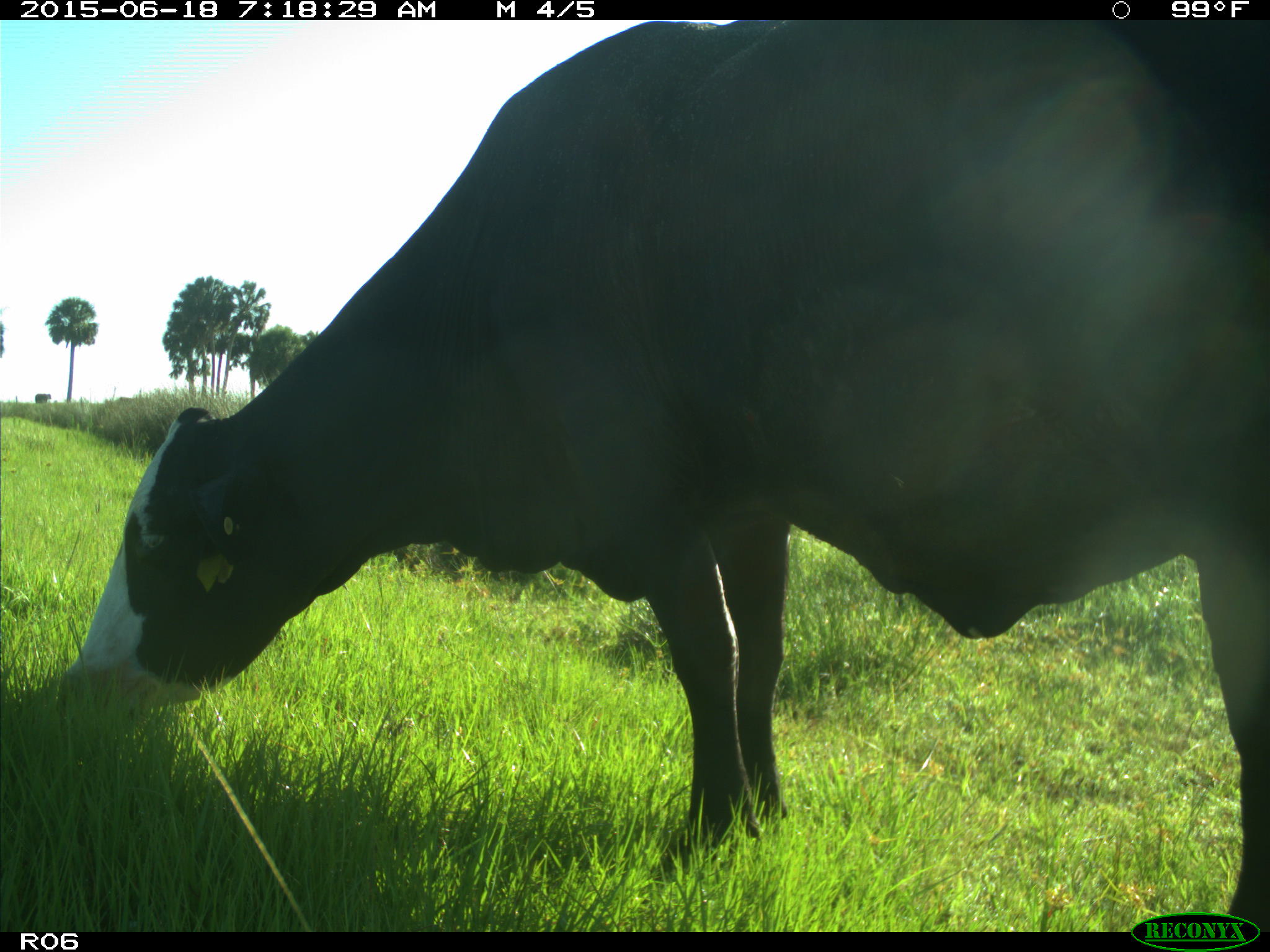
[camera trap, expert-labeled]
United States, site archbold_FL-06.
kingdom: Animalia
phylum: Chordata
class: Mammalia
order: Artiodactyla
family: Bovidae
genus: Bos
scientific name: Bos taurus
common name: domestic cow